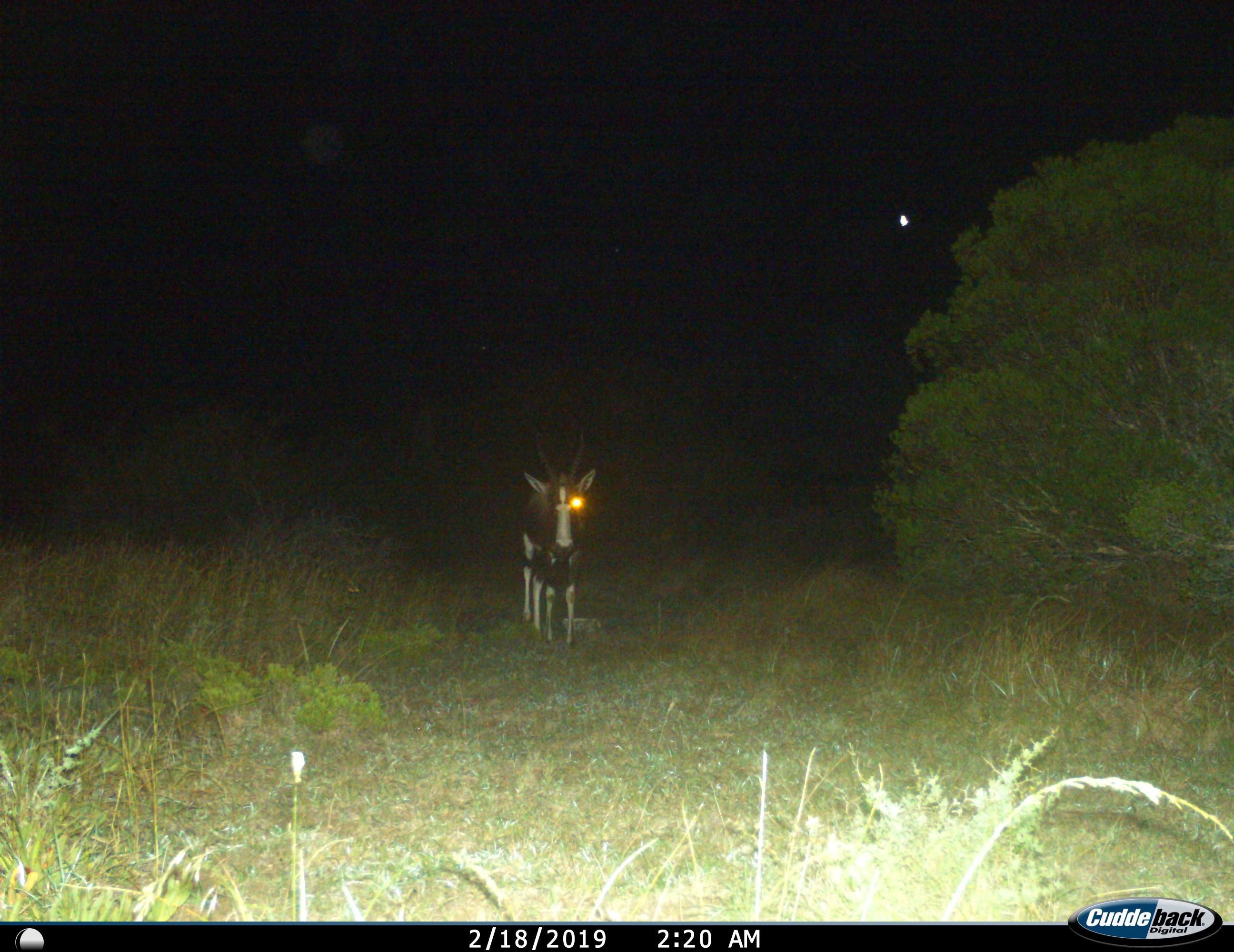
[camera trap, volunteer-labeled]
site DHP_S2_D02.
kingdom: Animalia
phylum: Chordata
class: Mammalia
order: Artiodactyla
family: Bovidae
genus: Damaliscus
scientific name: Damaliscus pygargus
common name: bontebok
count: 1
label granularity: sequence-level